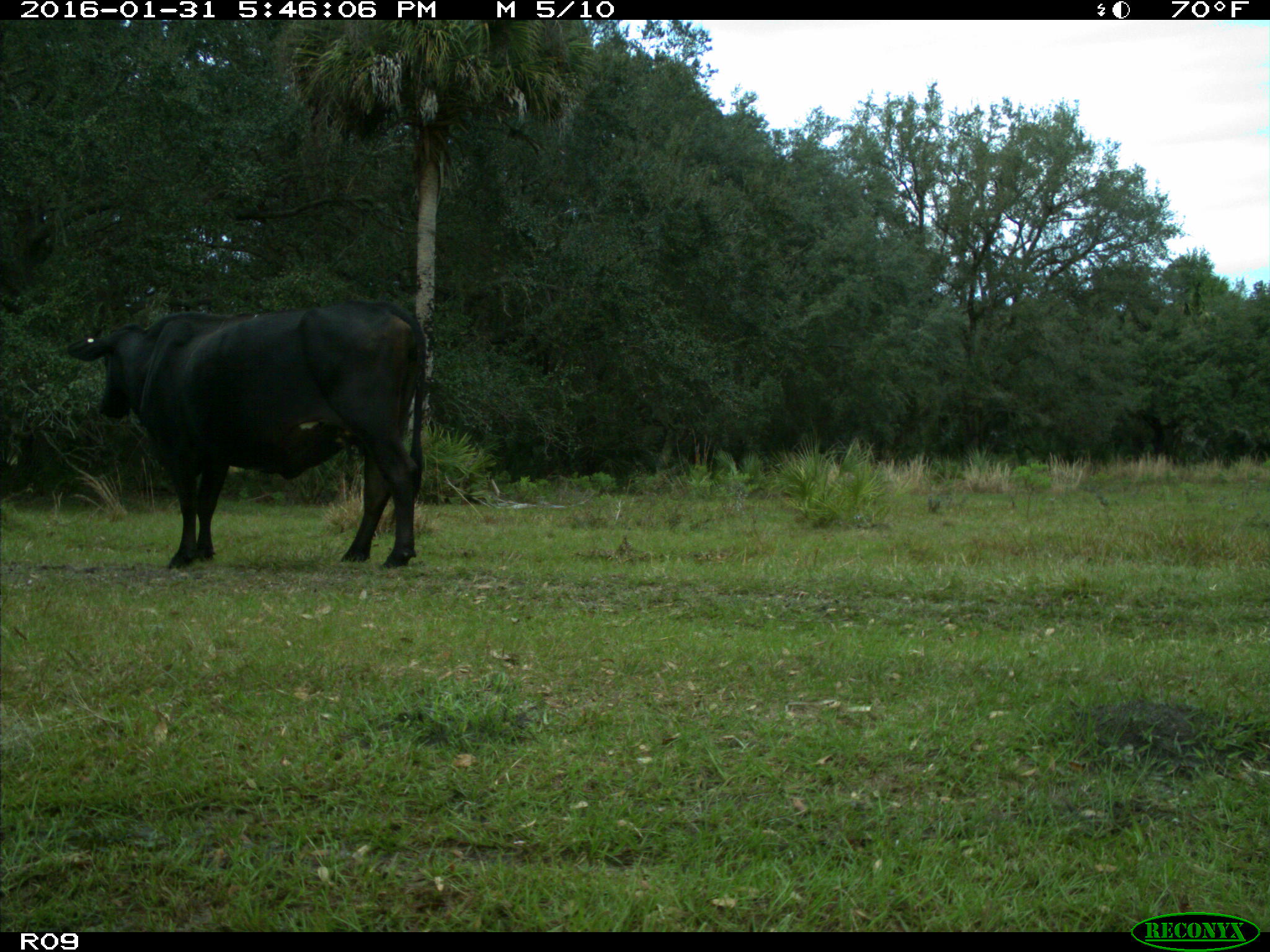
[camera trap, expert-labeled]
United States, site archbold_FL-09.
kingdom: Animalia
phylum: Chordata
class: Mammalia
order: Artiodactyla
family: Bovidae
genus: Bos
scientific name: Bos taurus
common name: domestic cow